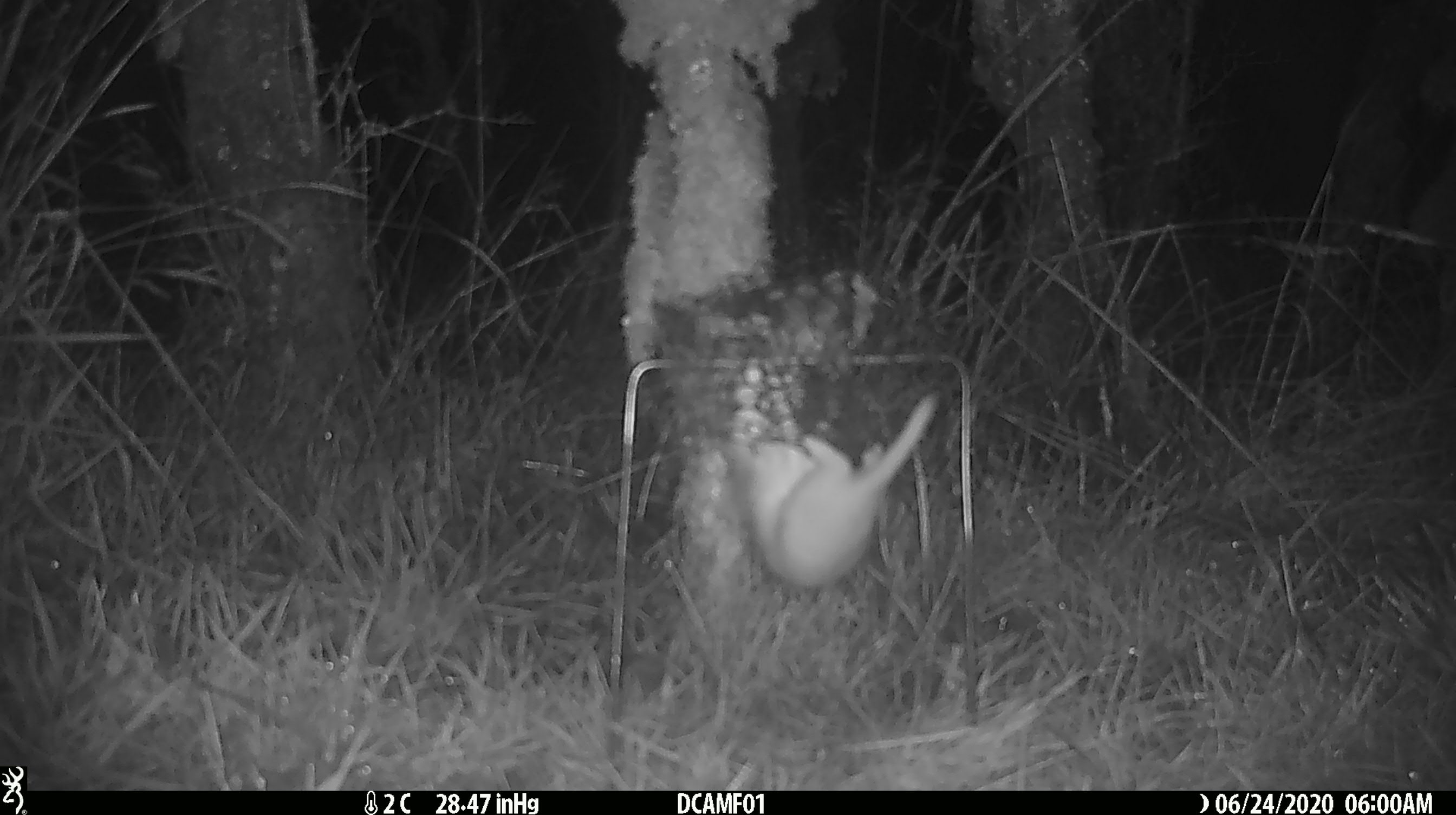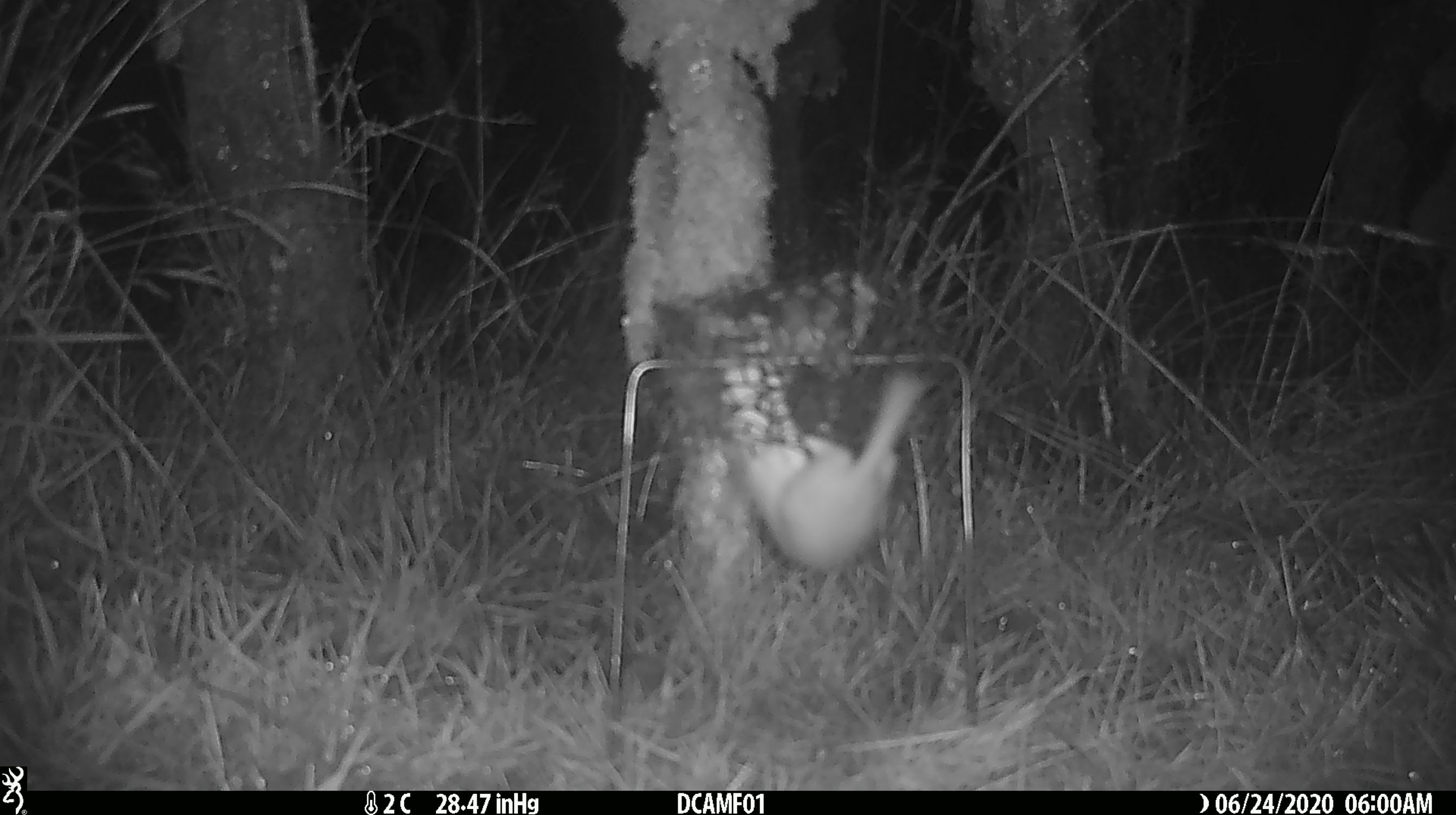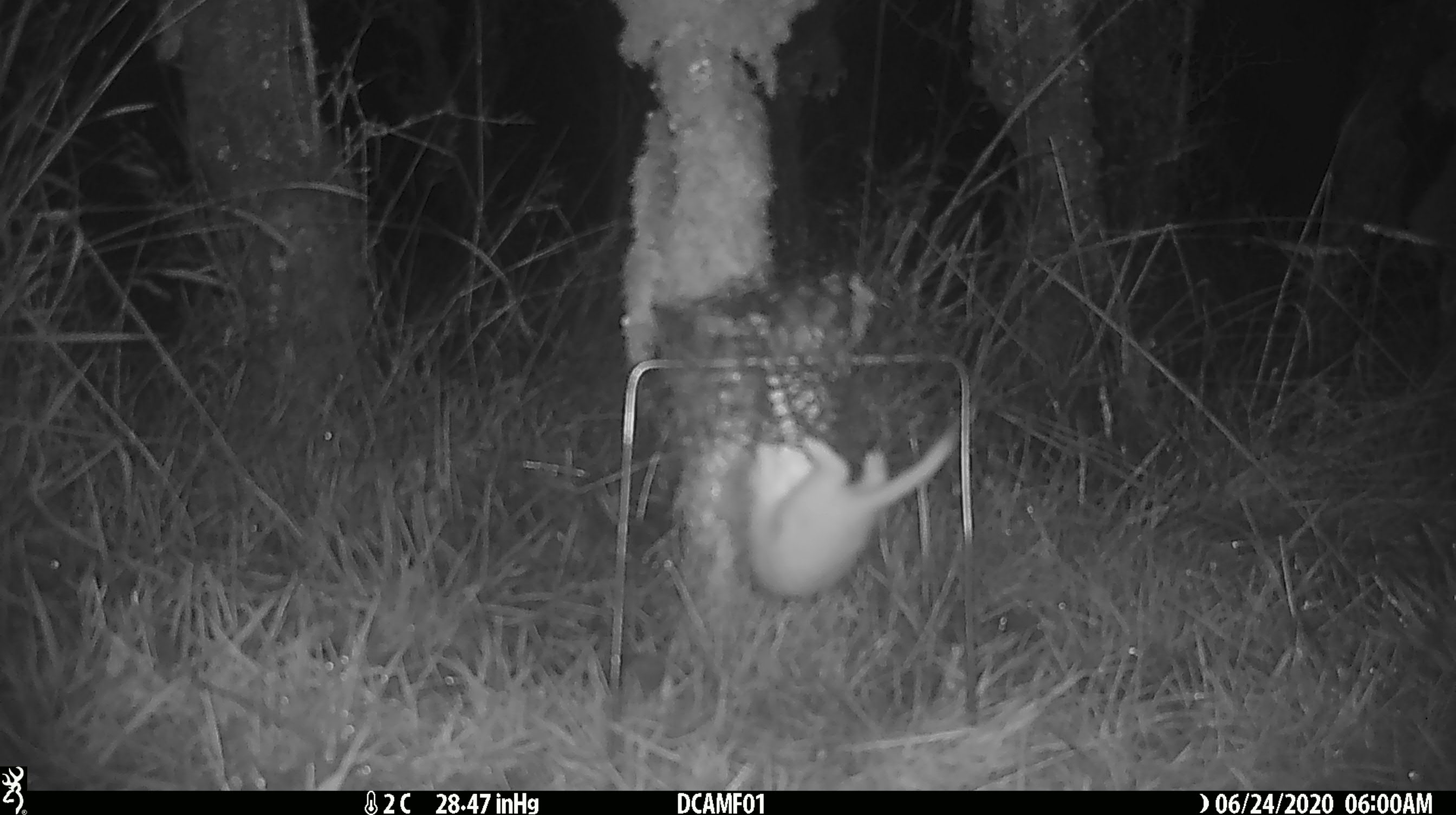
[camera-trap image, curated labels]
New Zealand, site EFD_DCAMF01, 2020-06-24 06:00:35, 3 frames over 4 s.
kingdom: Animalia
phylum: Chordata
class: Mammalia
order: Carnivora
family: Mustelidae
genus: Mustela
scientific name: Mustela nivalis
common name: least weasel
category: weasel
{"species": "weasel (least weasel) (Mustela nivalis)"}